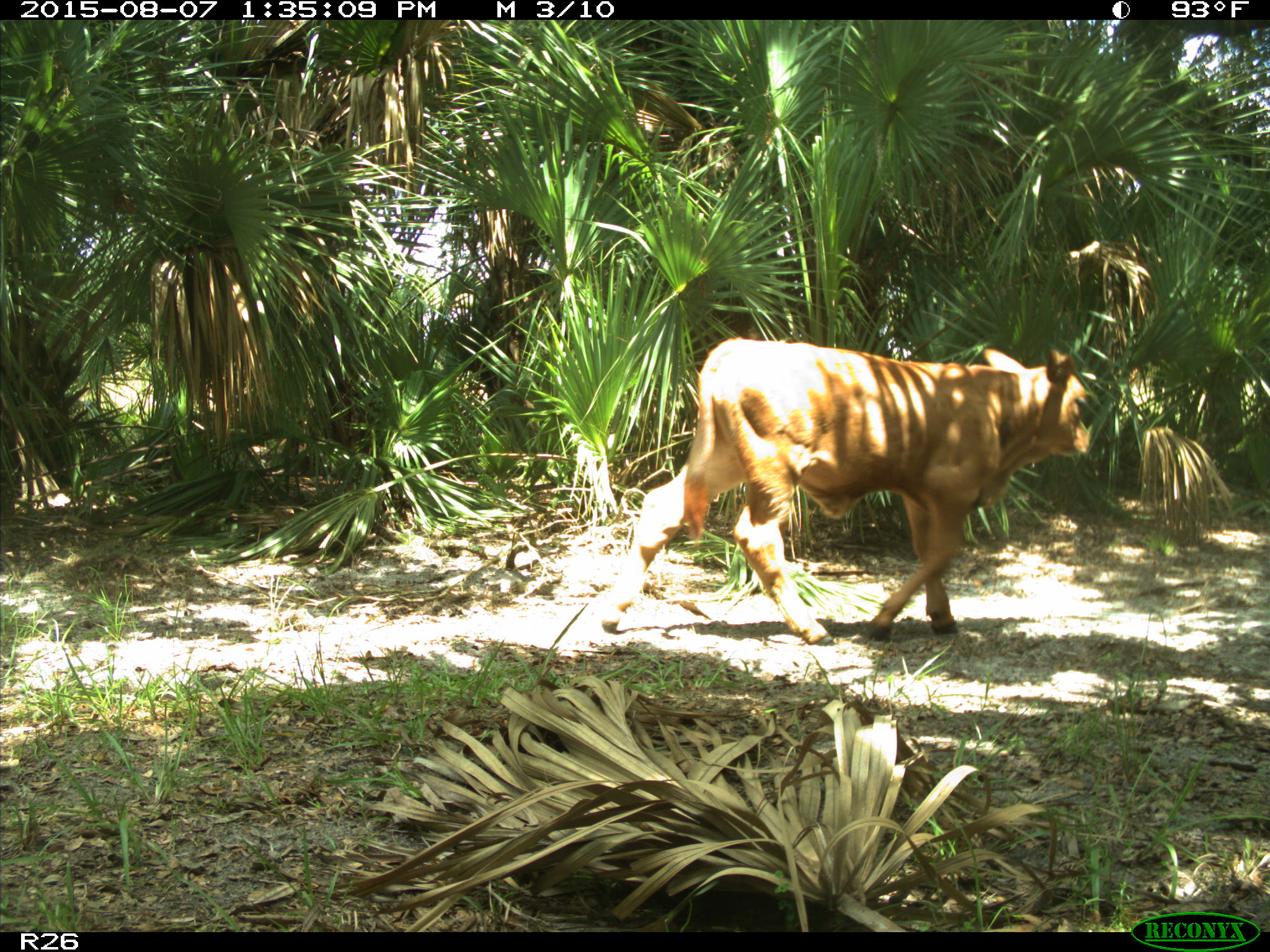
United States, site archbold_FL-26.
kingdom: Animalia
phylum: Chordata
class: Mammalia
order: Artiodactyla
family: Bovidae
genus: Bos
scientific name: Bos taurus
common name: domestic cow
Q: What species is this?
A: Bos taurus (domestic cow).